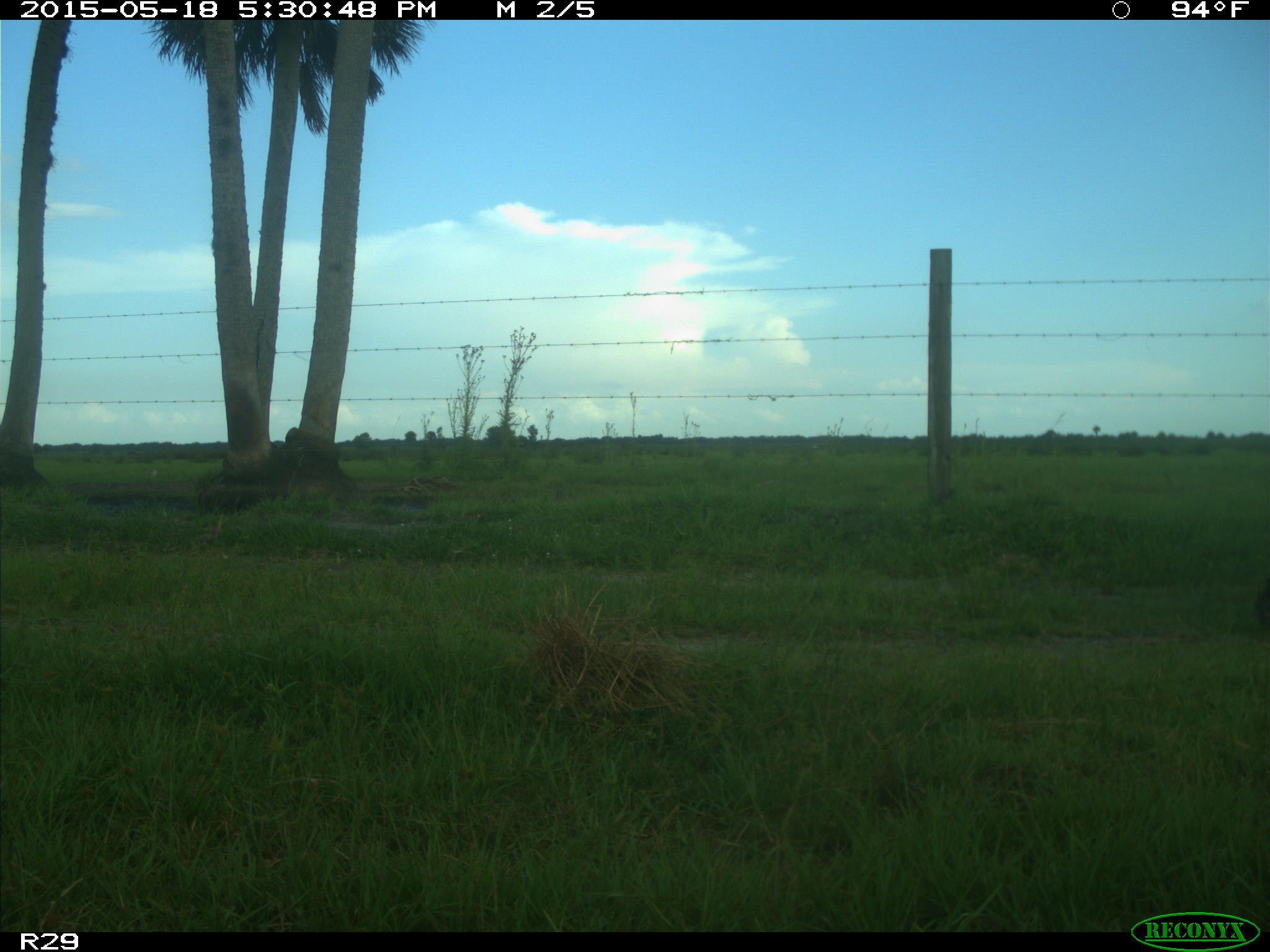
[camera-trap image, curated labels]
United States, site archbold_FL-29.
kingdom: Animalia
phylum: Chordata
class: Mammalia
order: Artiodactyla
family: Bovidae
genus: Bos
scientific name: Bos taurus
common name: domestic cow